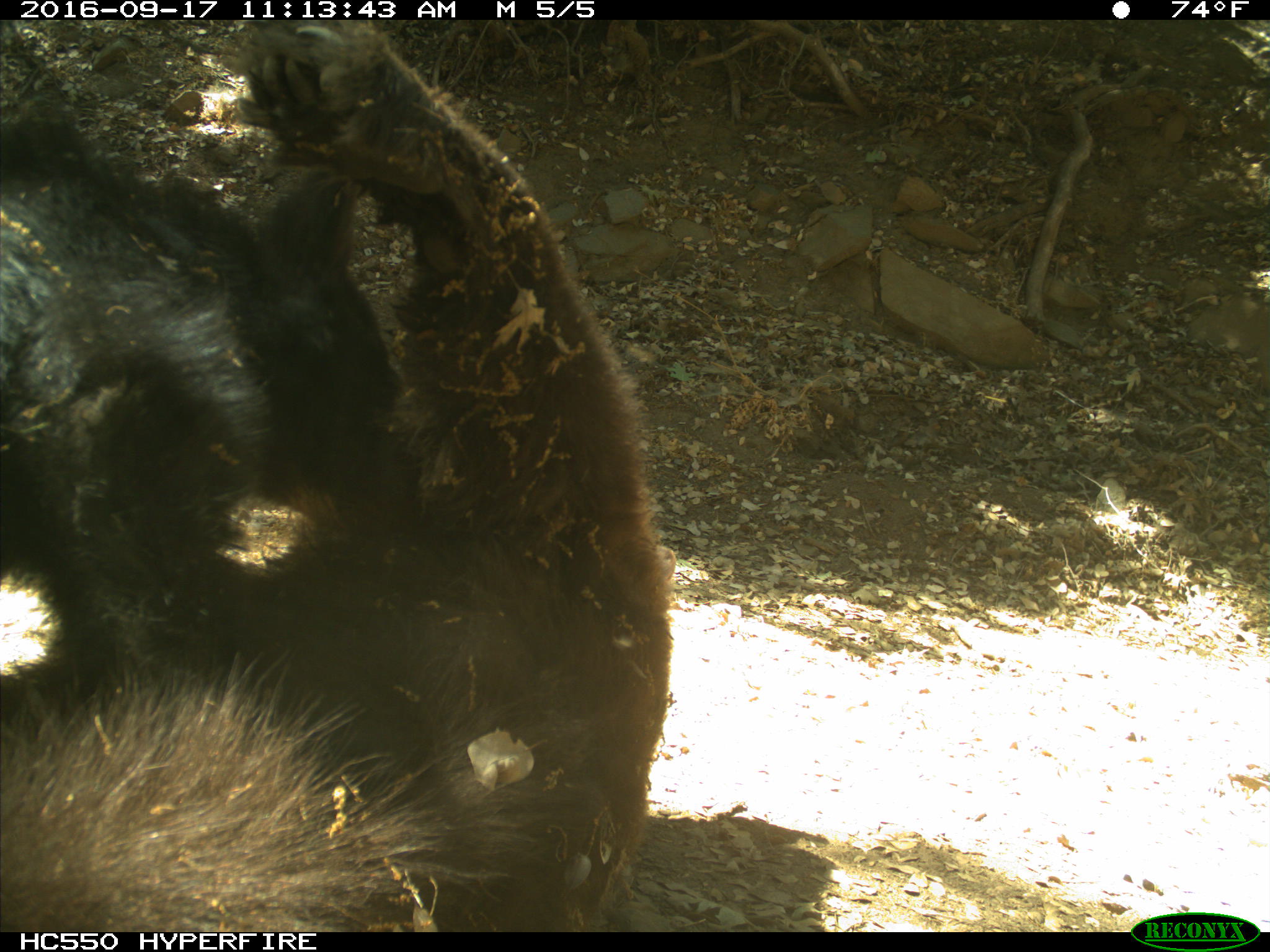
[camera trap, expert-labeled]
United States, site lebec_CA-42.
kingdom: Animalia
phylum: Chordata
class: Mammalia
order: Carnivora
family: Ursidae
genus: Ursus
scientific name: Ursus americanus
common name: american black bear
Ursus americanus (american black bear).